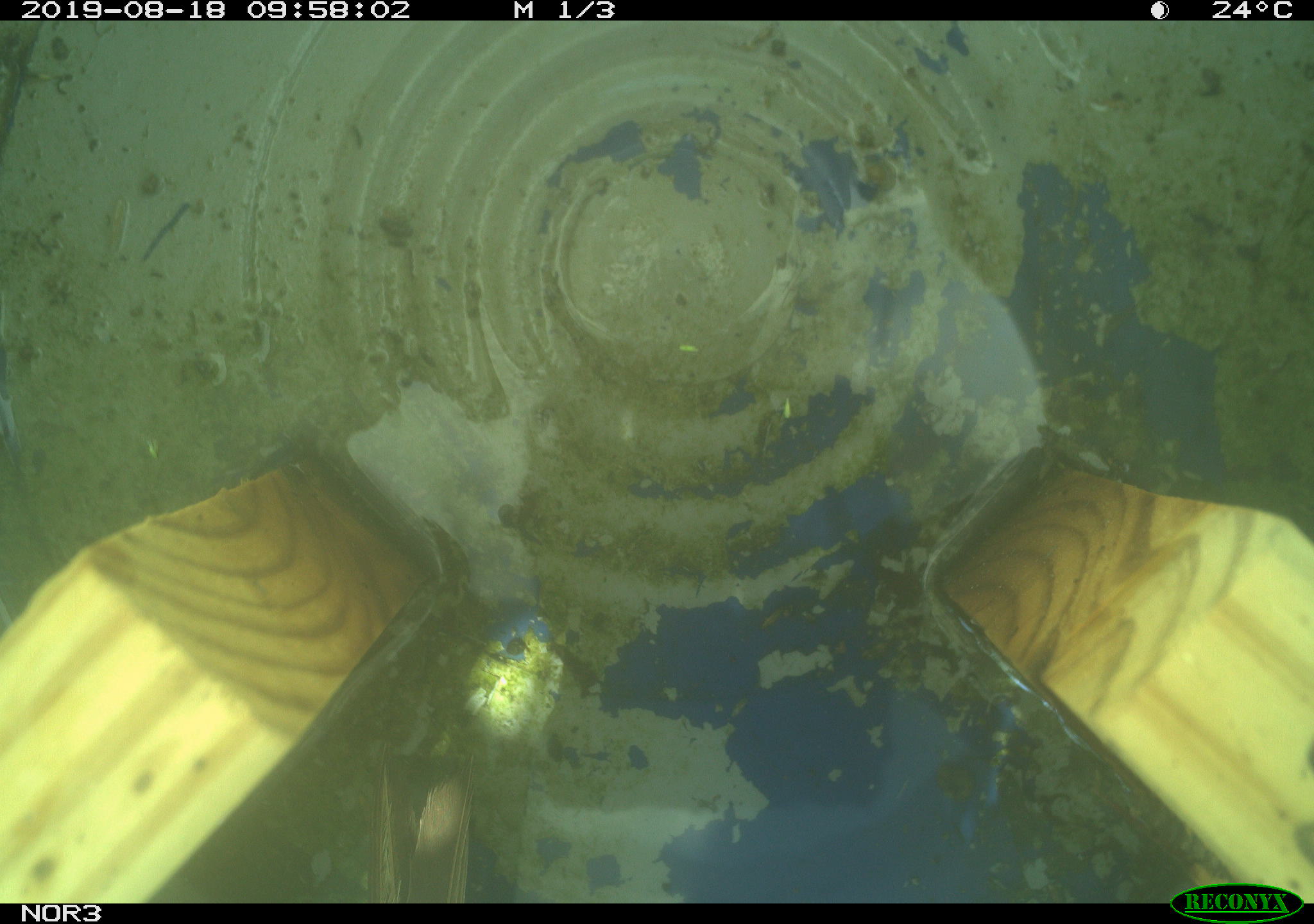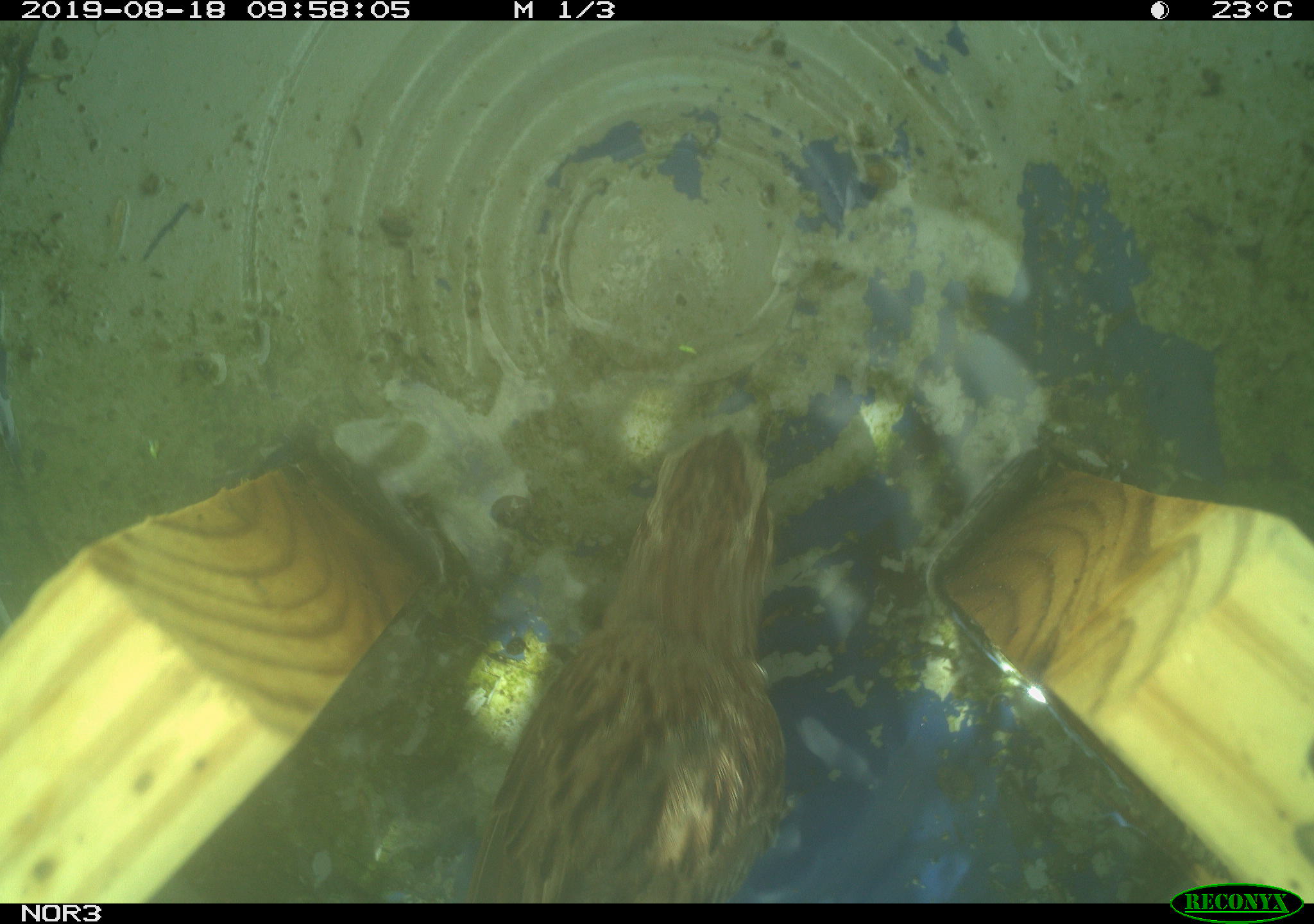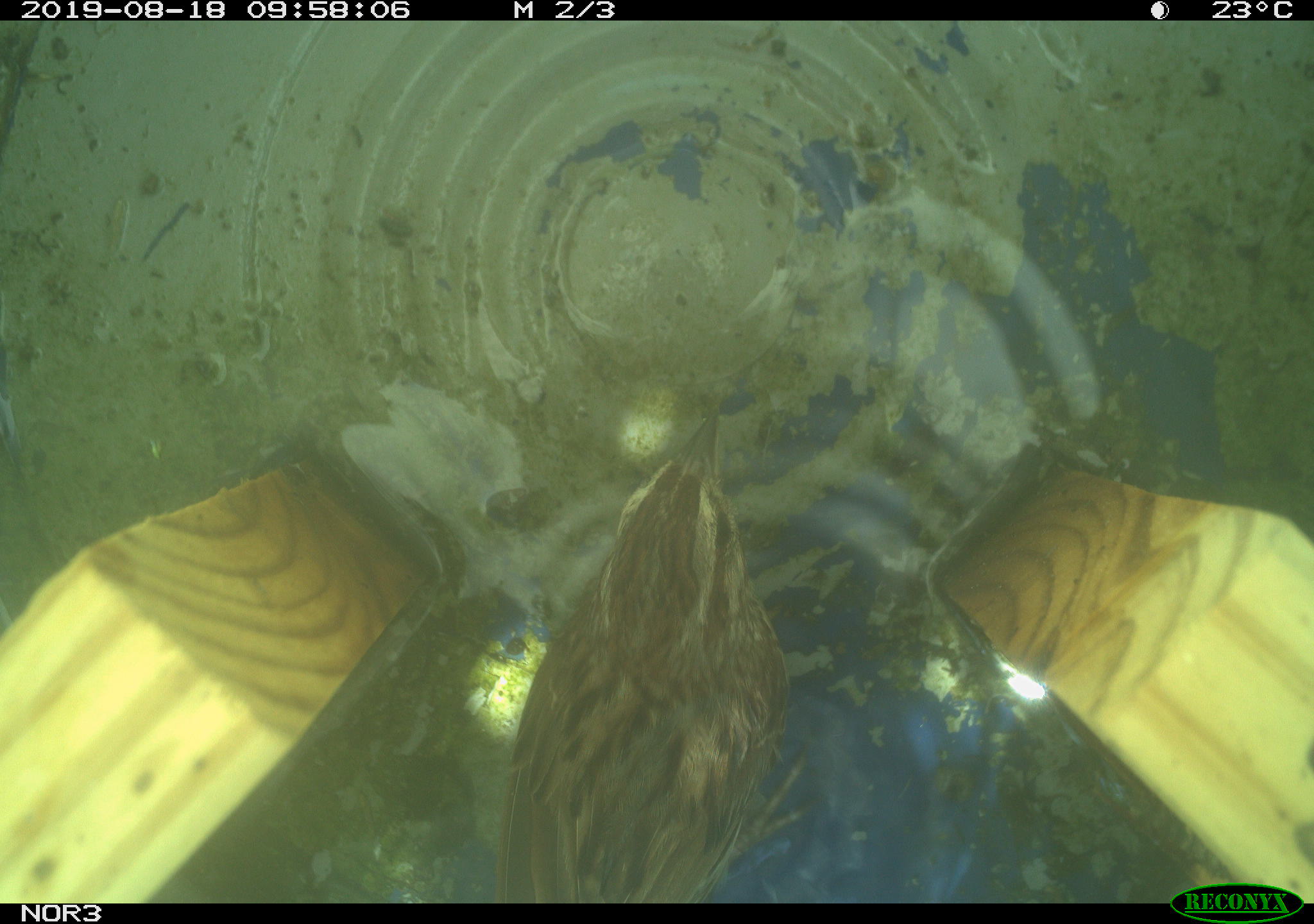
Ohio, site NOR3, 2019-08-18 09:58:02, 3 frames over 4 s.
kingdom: Animalia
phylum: Chordata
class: Aves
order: Passeriformes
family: Passerellidae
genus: Melospiza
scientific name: Melospiza melodia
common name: song sparrow